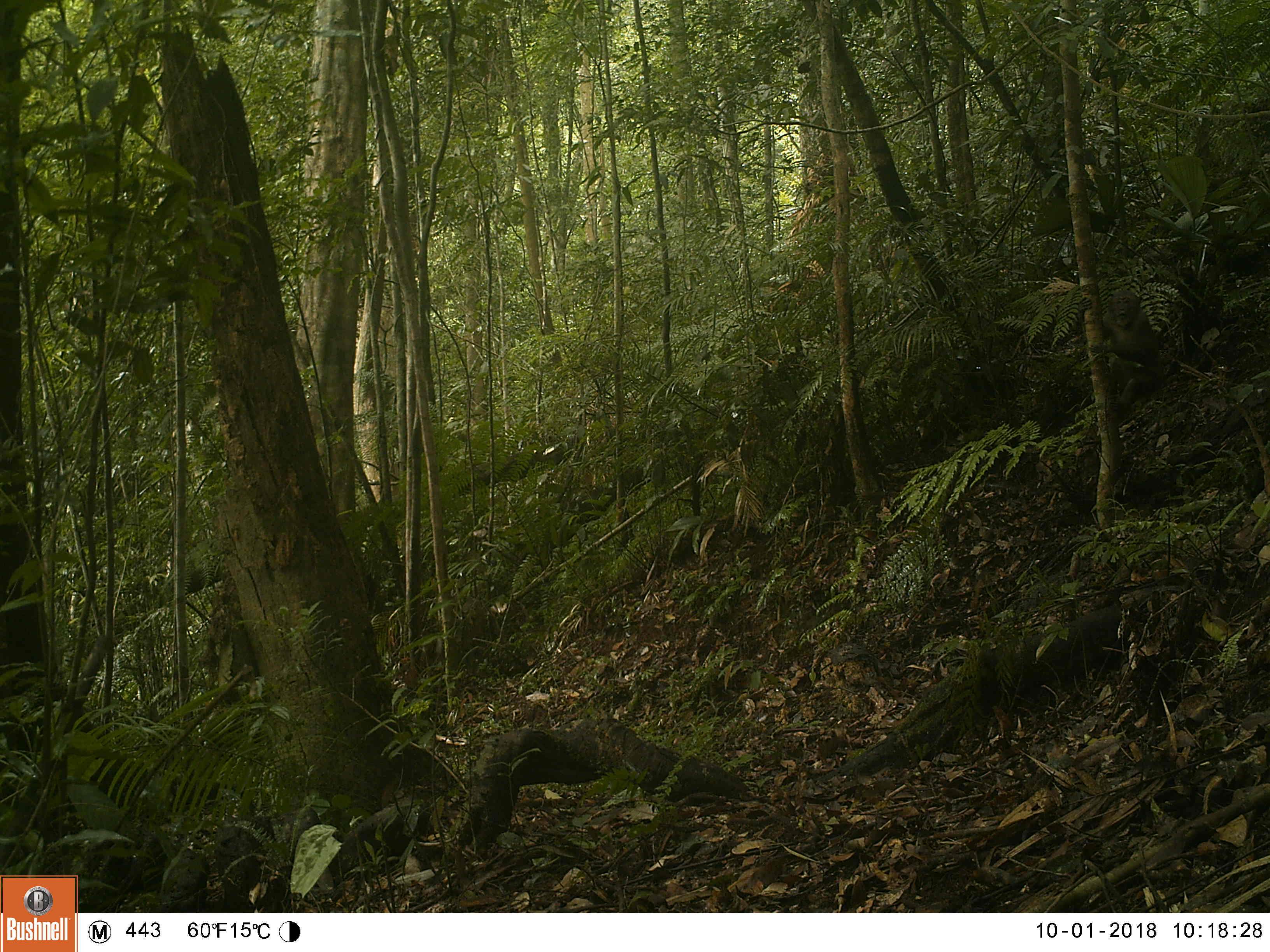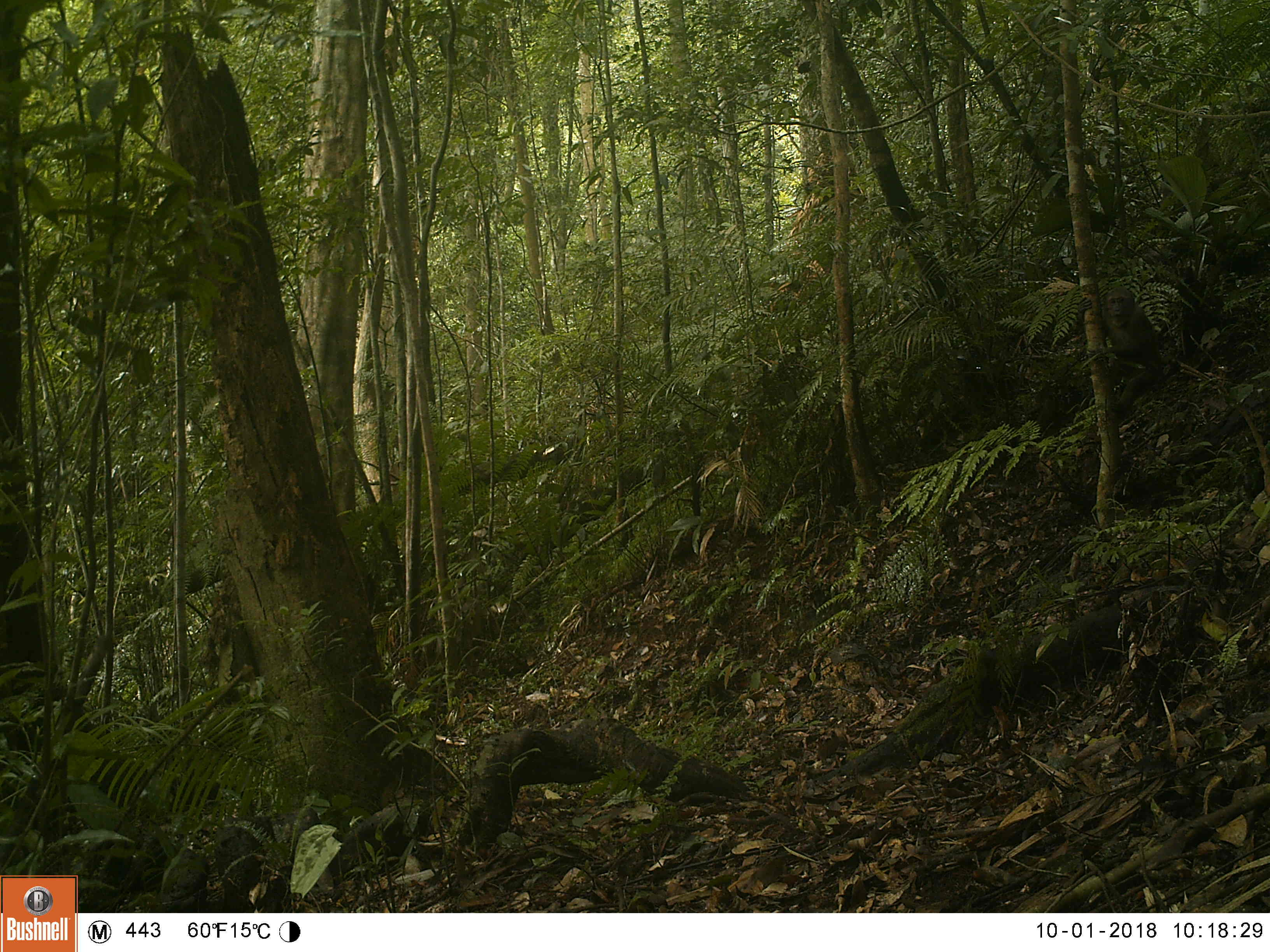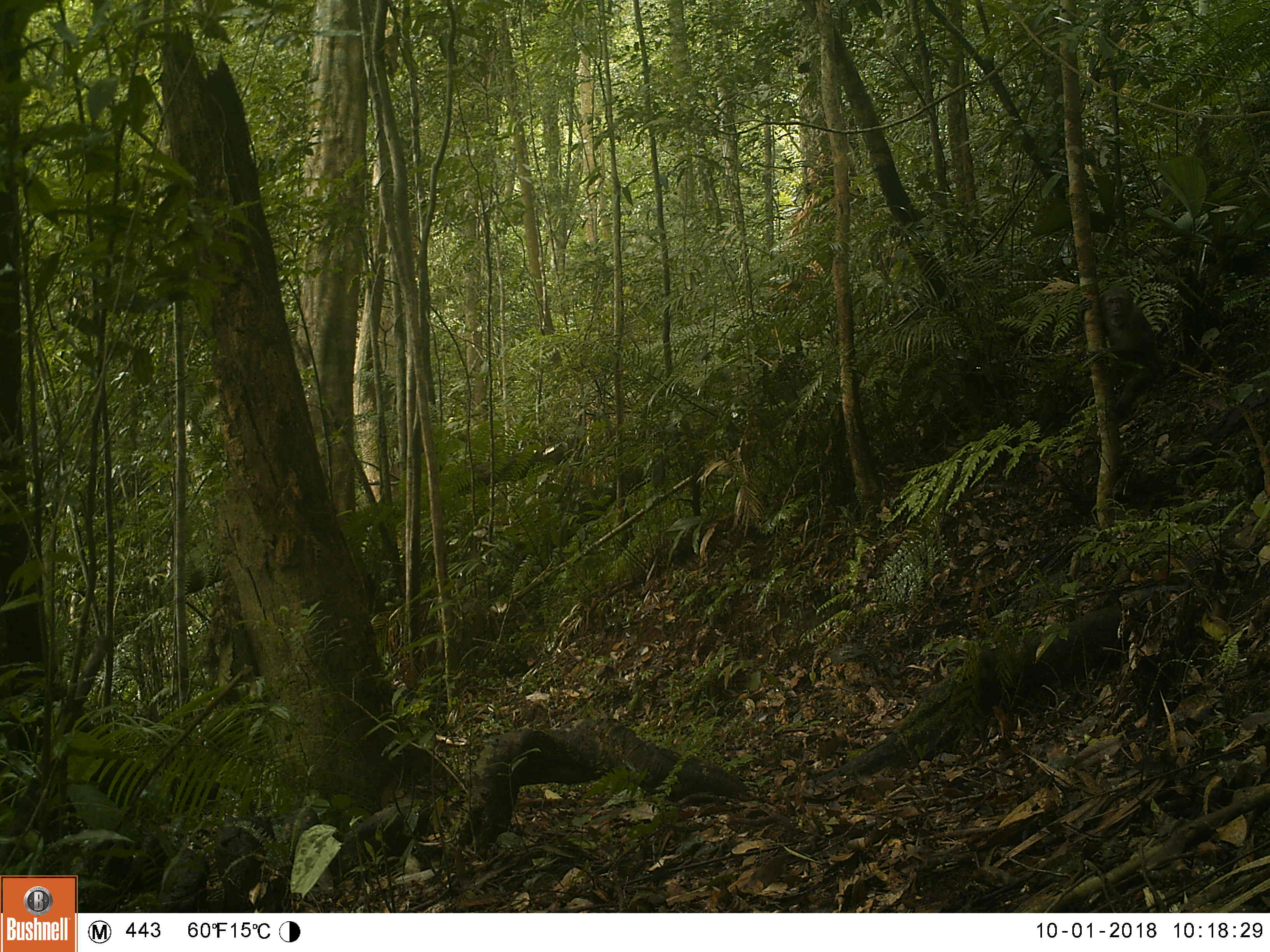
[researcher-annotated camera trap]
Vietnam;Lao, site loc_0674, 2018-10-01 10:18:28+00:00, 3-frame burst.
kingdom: Animalia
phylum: Chordata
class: Mammalia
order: Primates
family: Cercopithecidae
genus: Macaca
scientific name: Macaca arctoides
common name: stump-tailed macaque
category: stump tailed macaque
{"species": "stump tailed macaque (stump-tailed macaque) (Macaca arctoides)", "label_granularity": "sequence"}